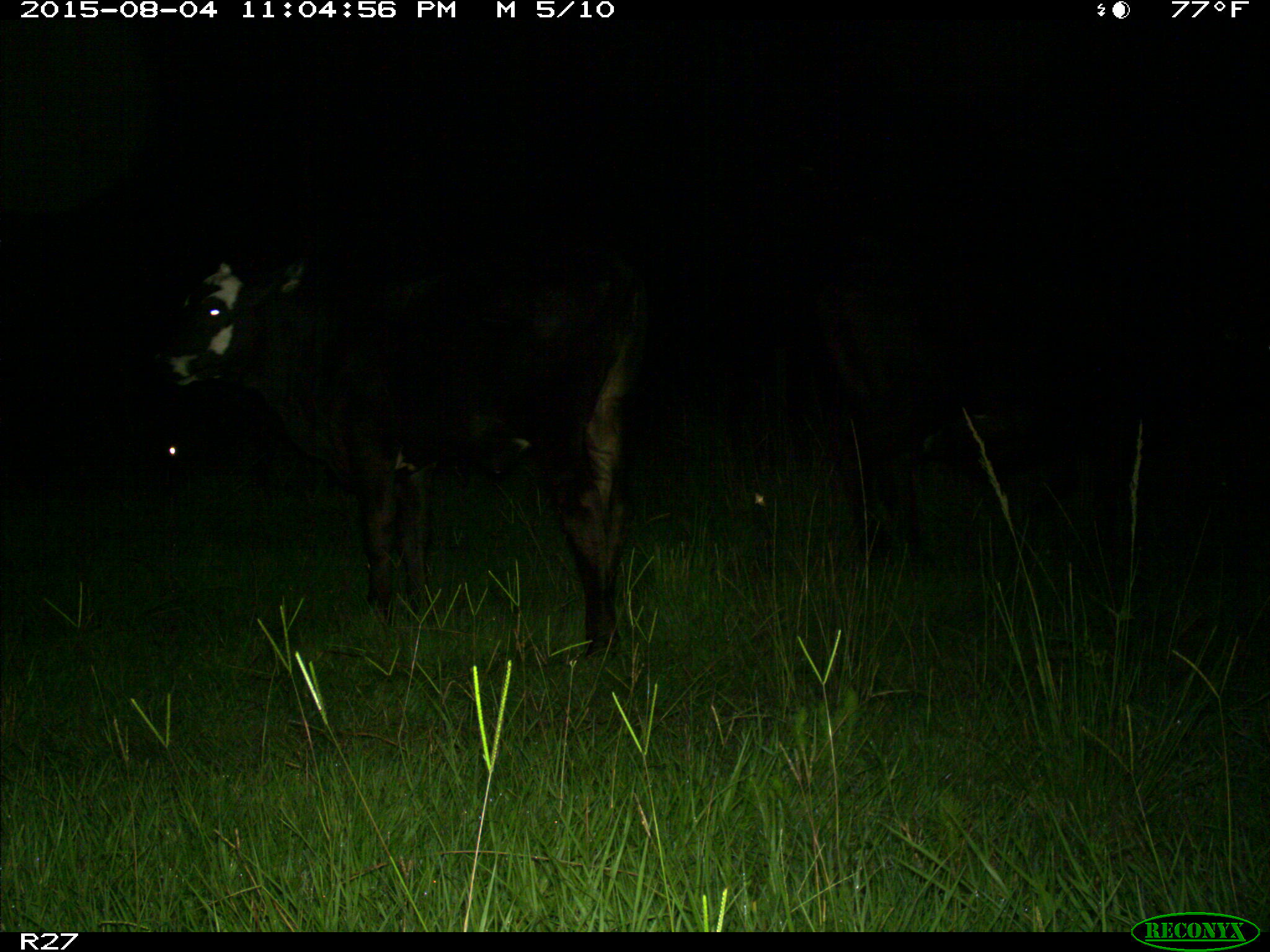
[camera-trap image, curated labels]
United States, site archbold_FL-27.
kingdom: Animalia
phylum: Chordata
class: Mammalia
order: Artiodactyla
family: Bovidae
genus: Bos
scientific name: Bos taurus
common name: domestic cow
Bos taurus (domestic cow).